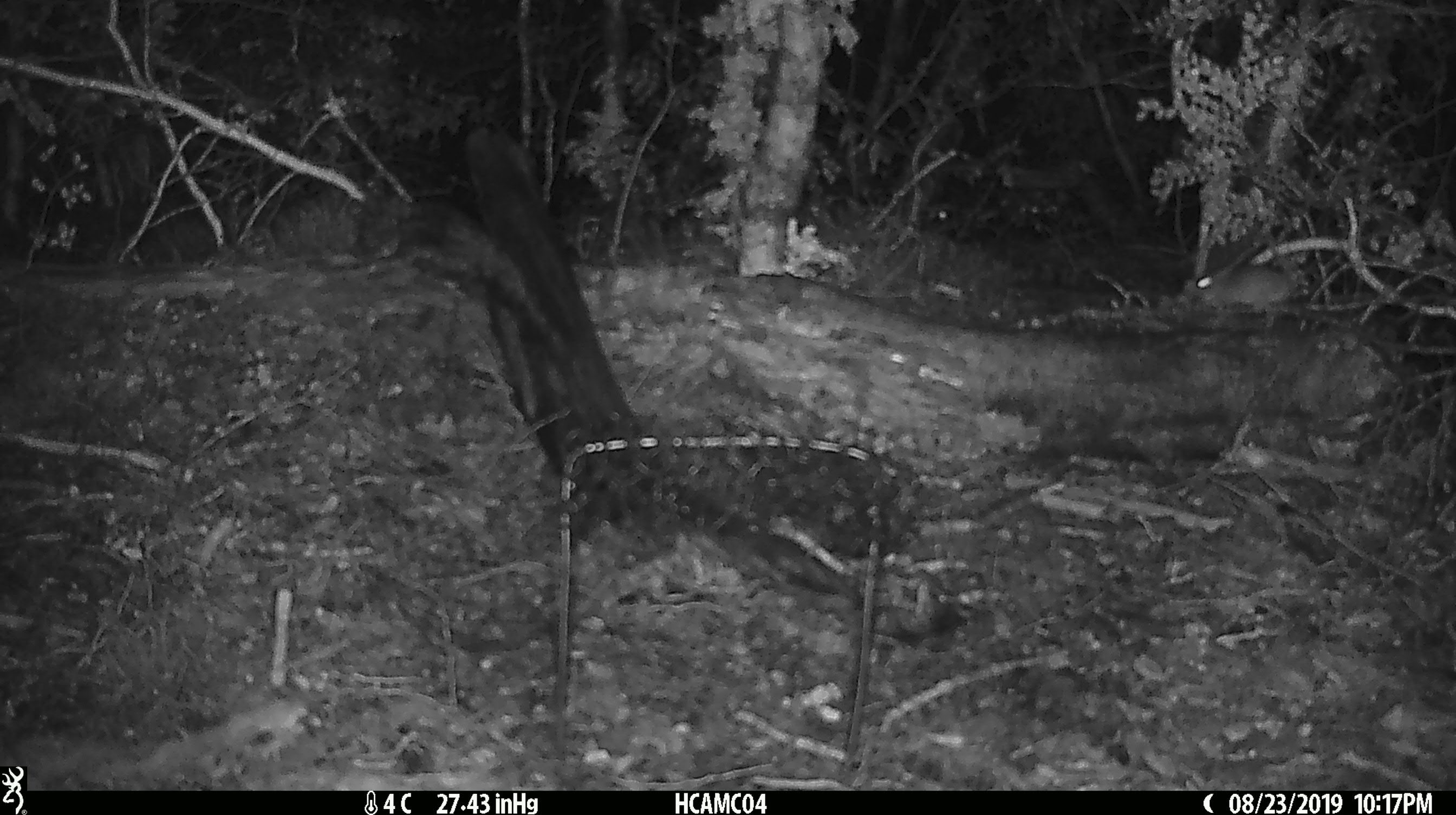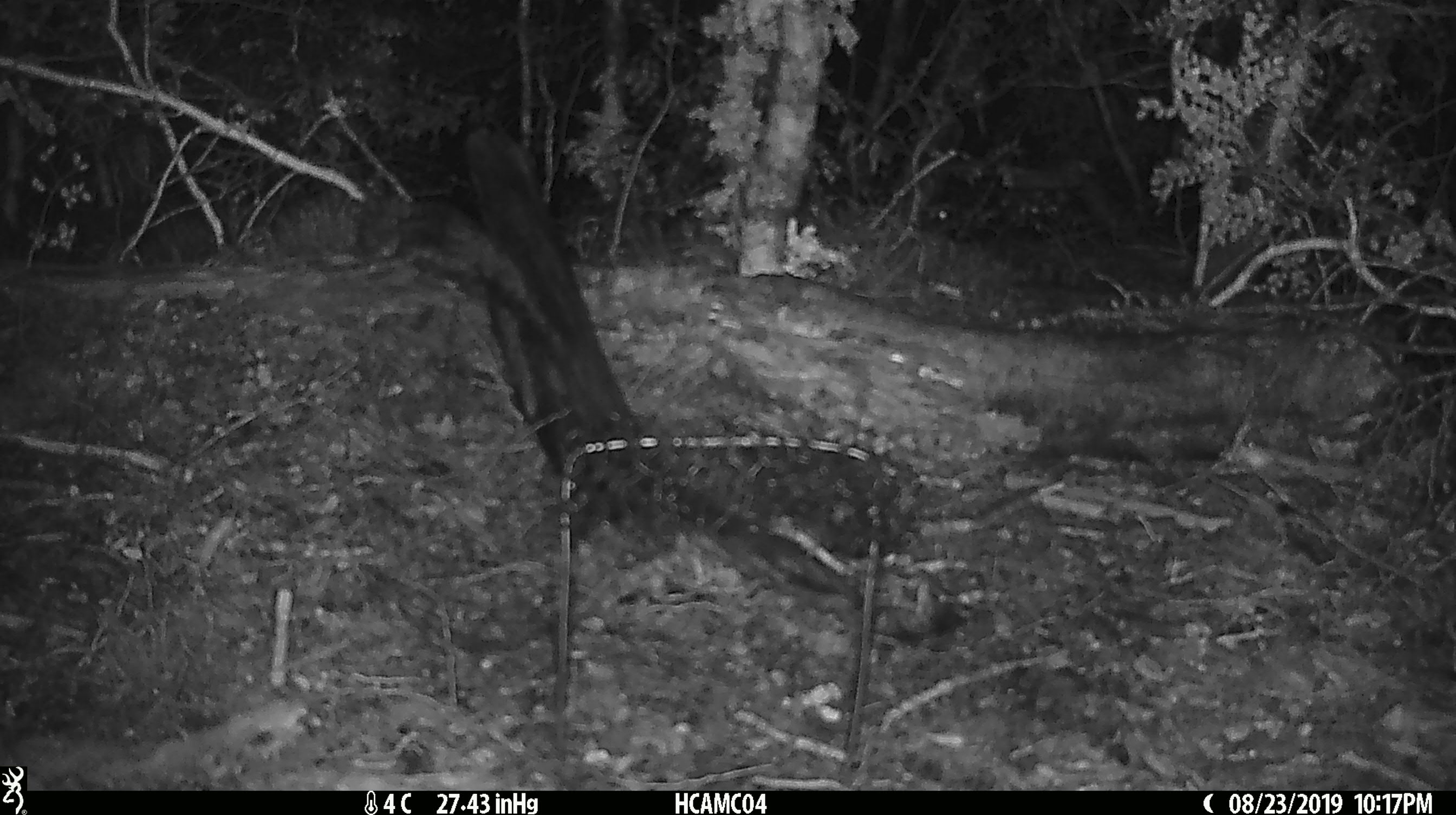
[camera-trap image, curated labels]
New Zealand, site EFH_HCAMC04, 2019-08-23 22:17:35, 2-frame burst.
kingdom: Animalia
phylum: Chordata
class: Mammalia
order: Rodentia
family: Muridae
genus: Mus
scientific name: Mus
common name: mouse